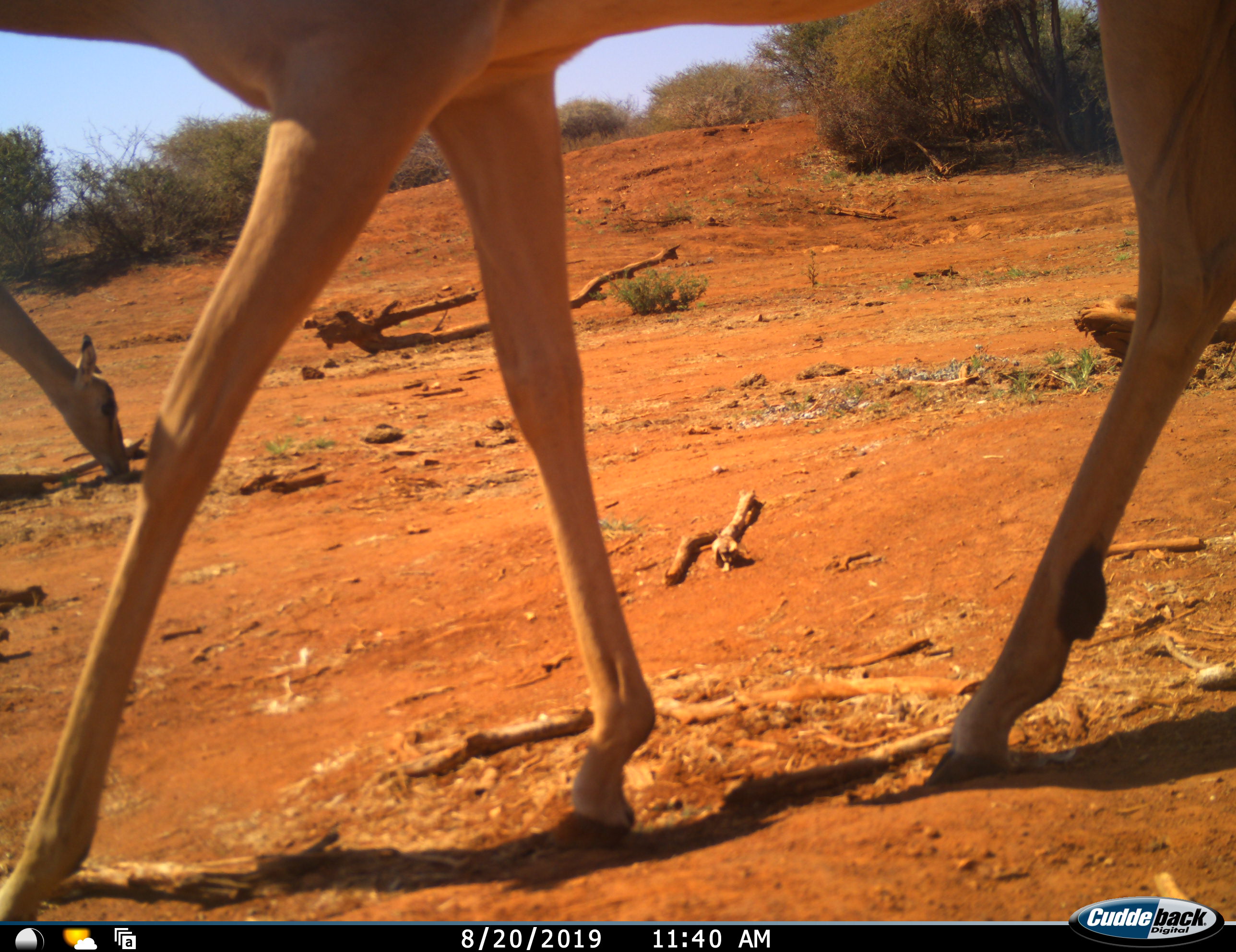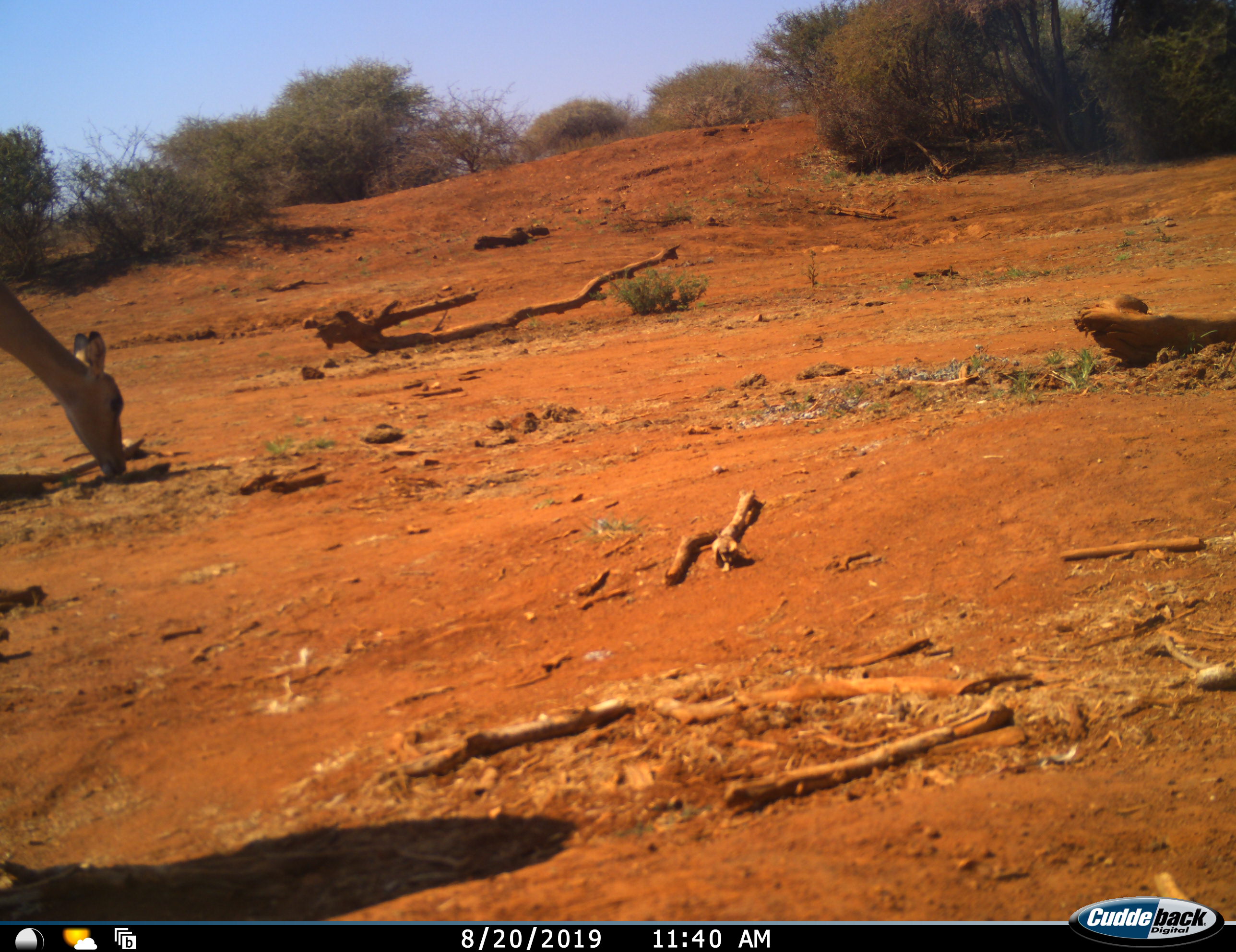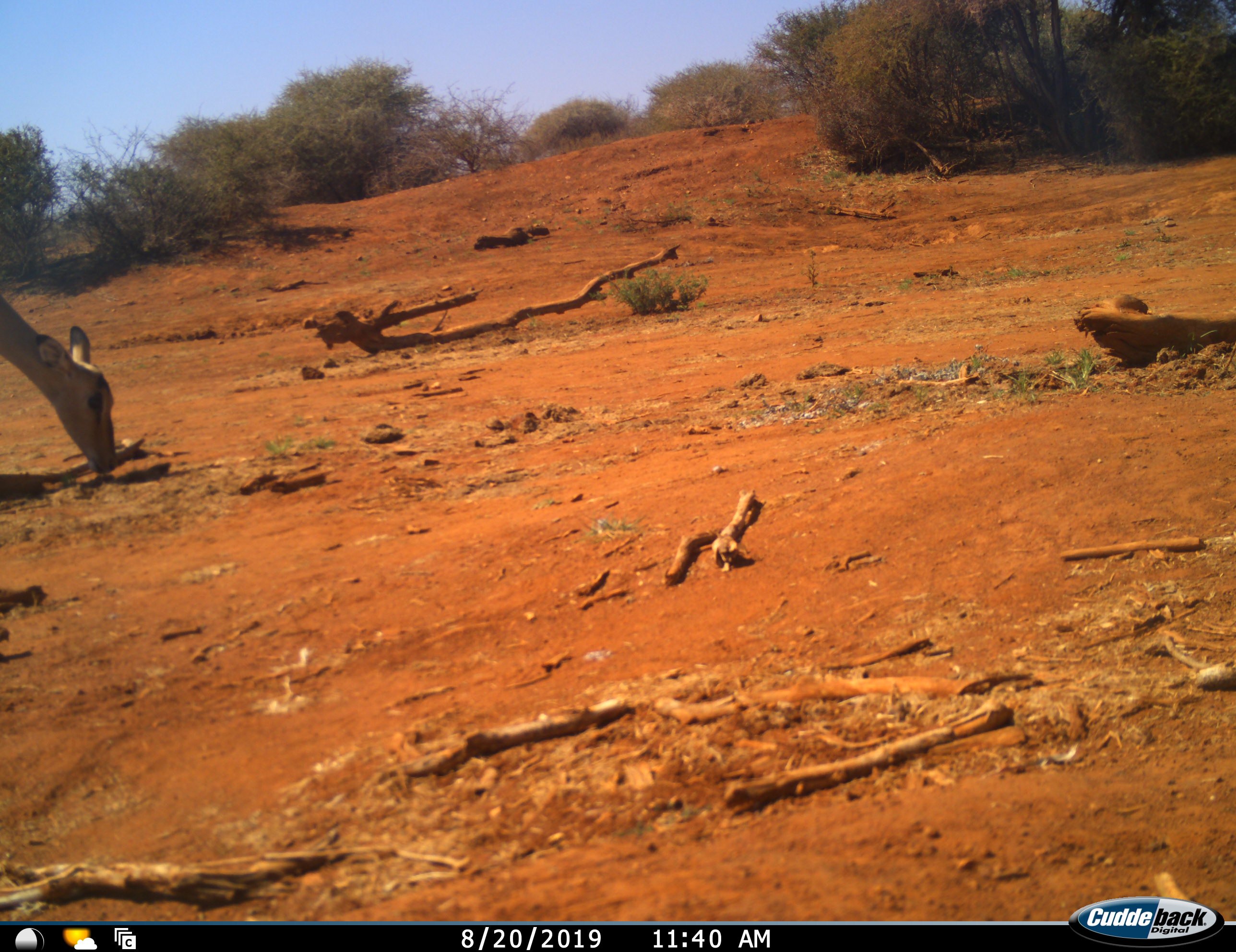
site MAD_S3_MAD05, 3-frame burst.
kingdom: Animalia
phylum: Chordata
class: Mammalia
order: Artiodactyla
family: Bovidae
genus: Aepyceros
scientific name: Aepyceros melampus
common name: impala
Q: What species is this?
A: Impala (Aepyceros melampus).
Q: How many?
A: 2.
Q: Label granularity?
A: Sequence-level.